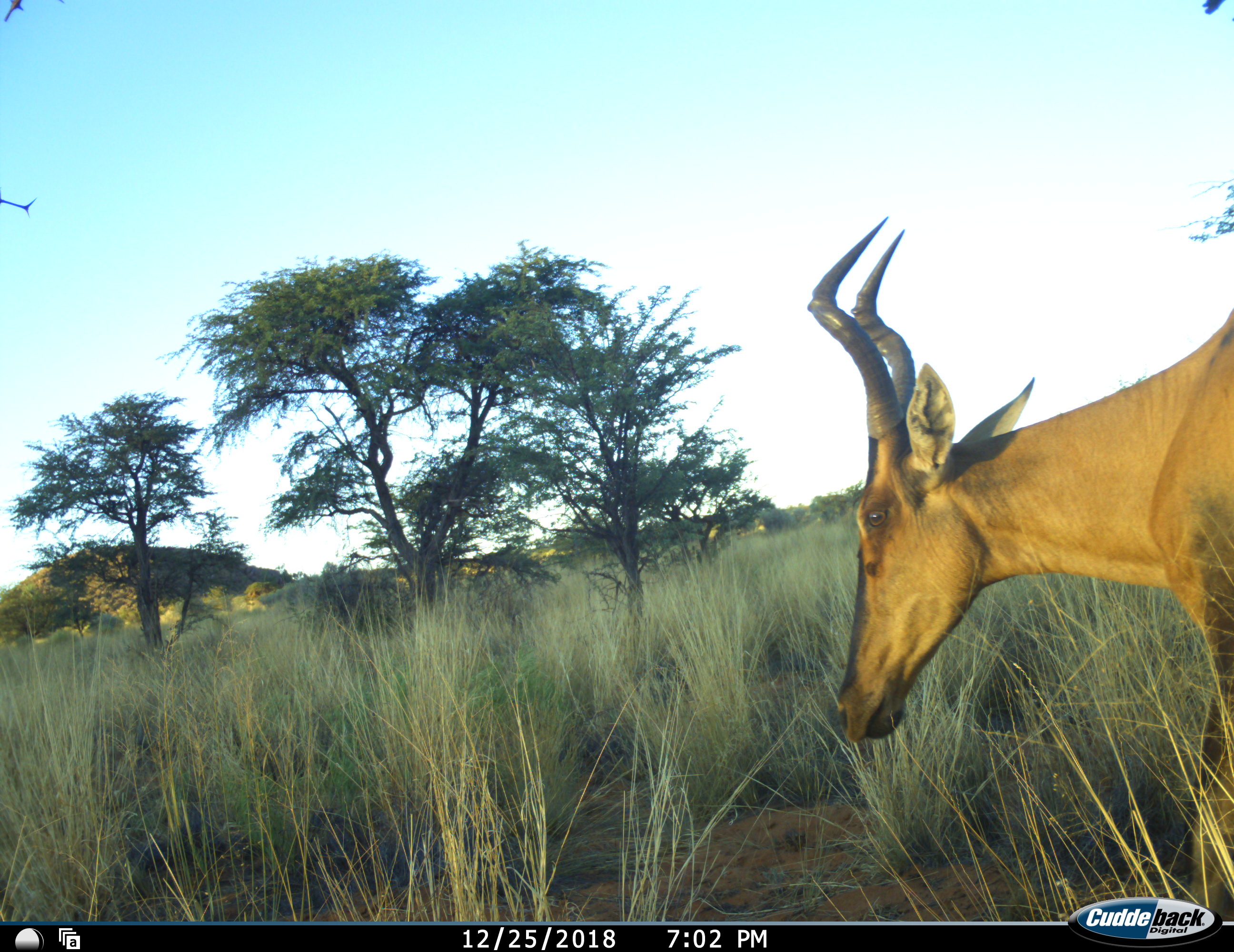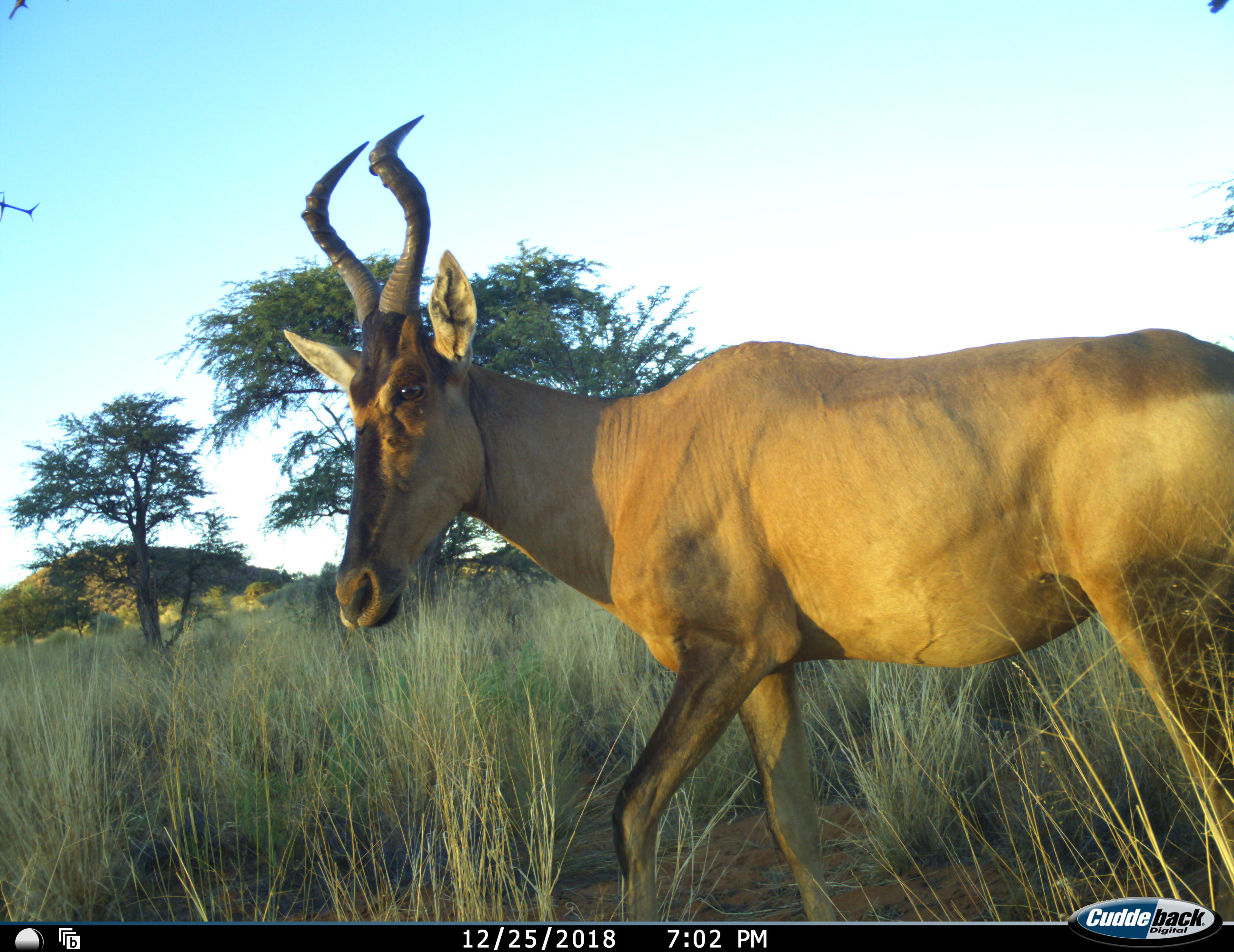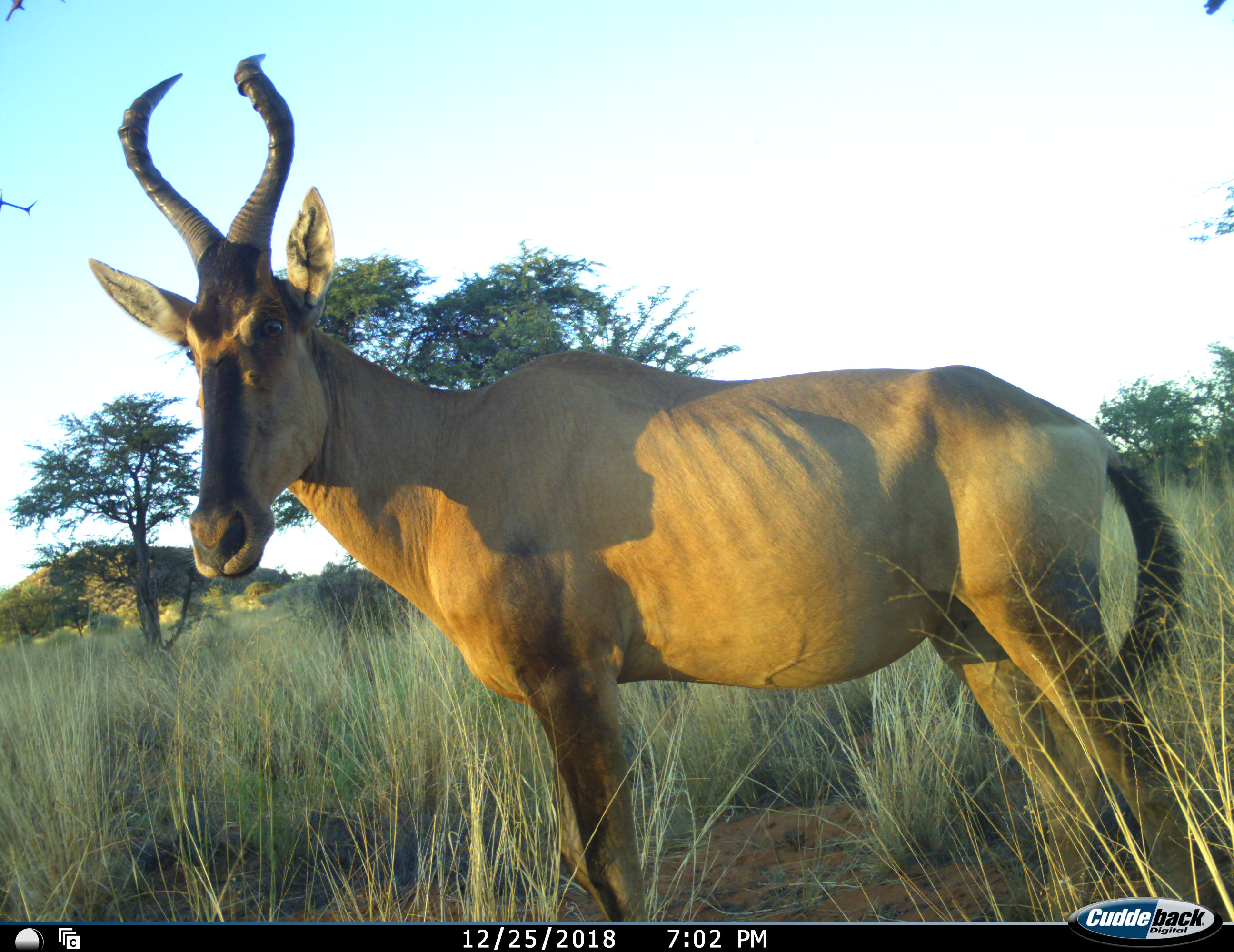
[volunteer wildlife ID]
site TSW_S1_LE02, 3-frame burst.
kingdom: Animalia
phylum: Chordata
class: Mammalia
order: Artiodactyla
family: Bovidae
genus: Alcelaphus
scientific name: Alcelaphus buselaphus caama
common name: red hartebeest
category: hartebeestred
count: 1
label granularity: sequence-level